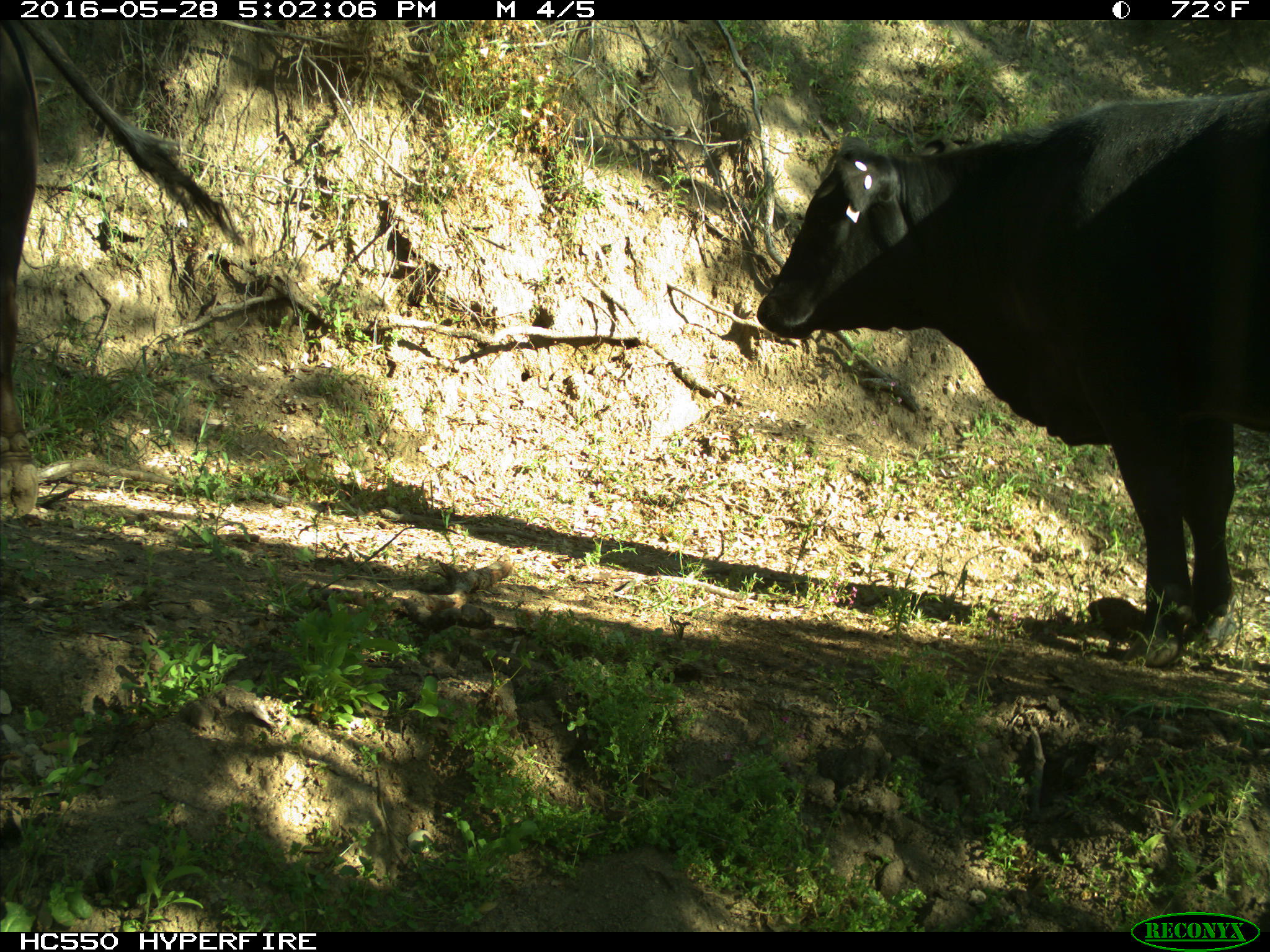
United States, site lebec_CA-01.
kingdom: Animalia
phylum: Chordata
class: Mammalia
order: Artiodactyla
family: Bovidae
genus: Bos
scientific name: Bos taurus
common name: domestic cow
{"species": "Bos taurus (domestic cow)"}